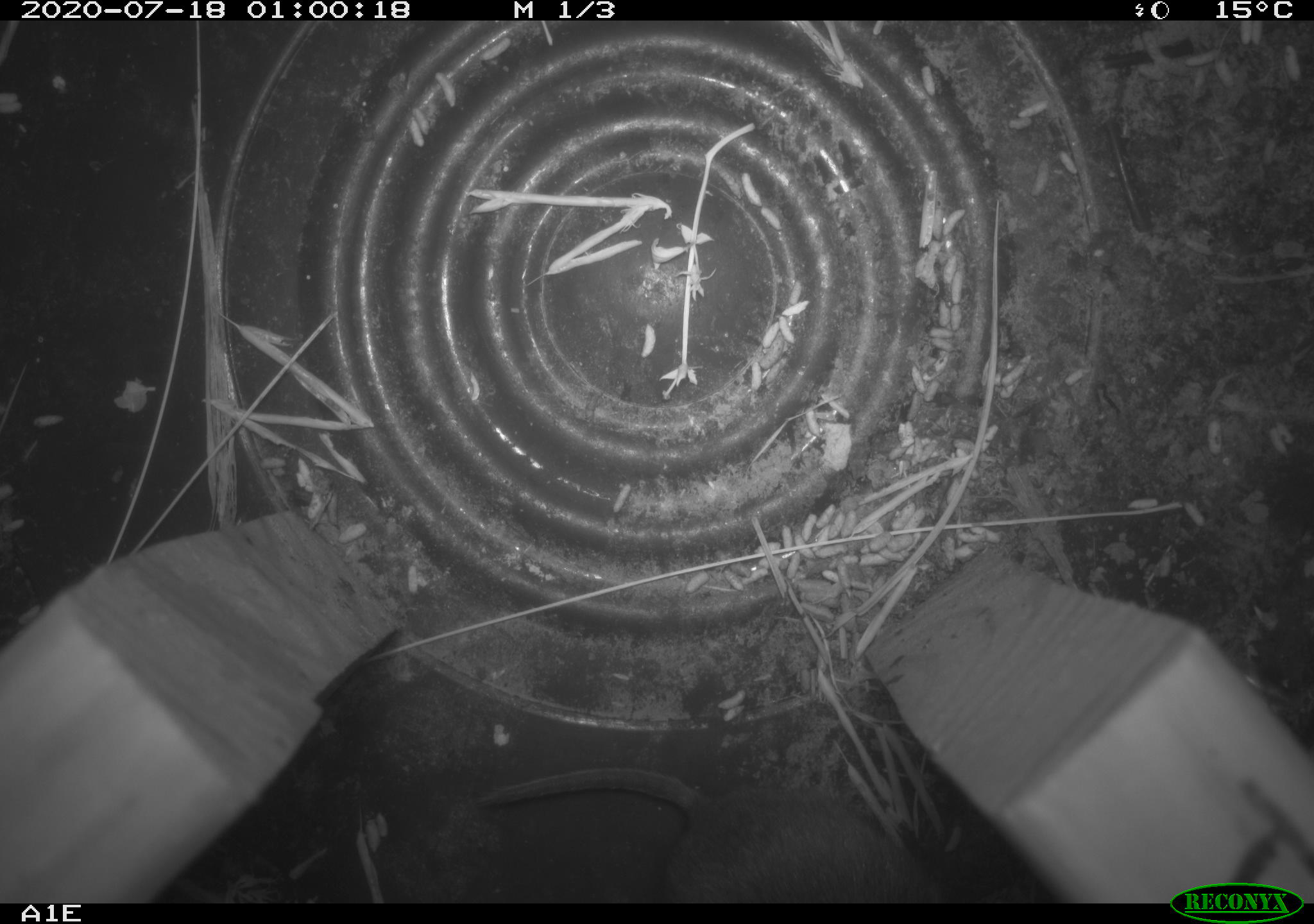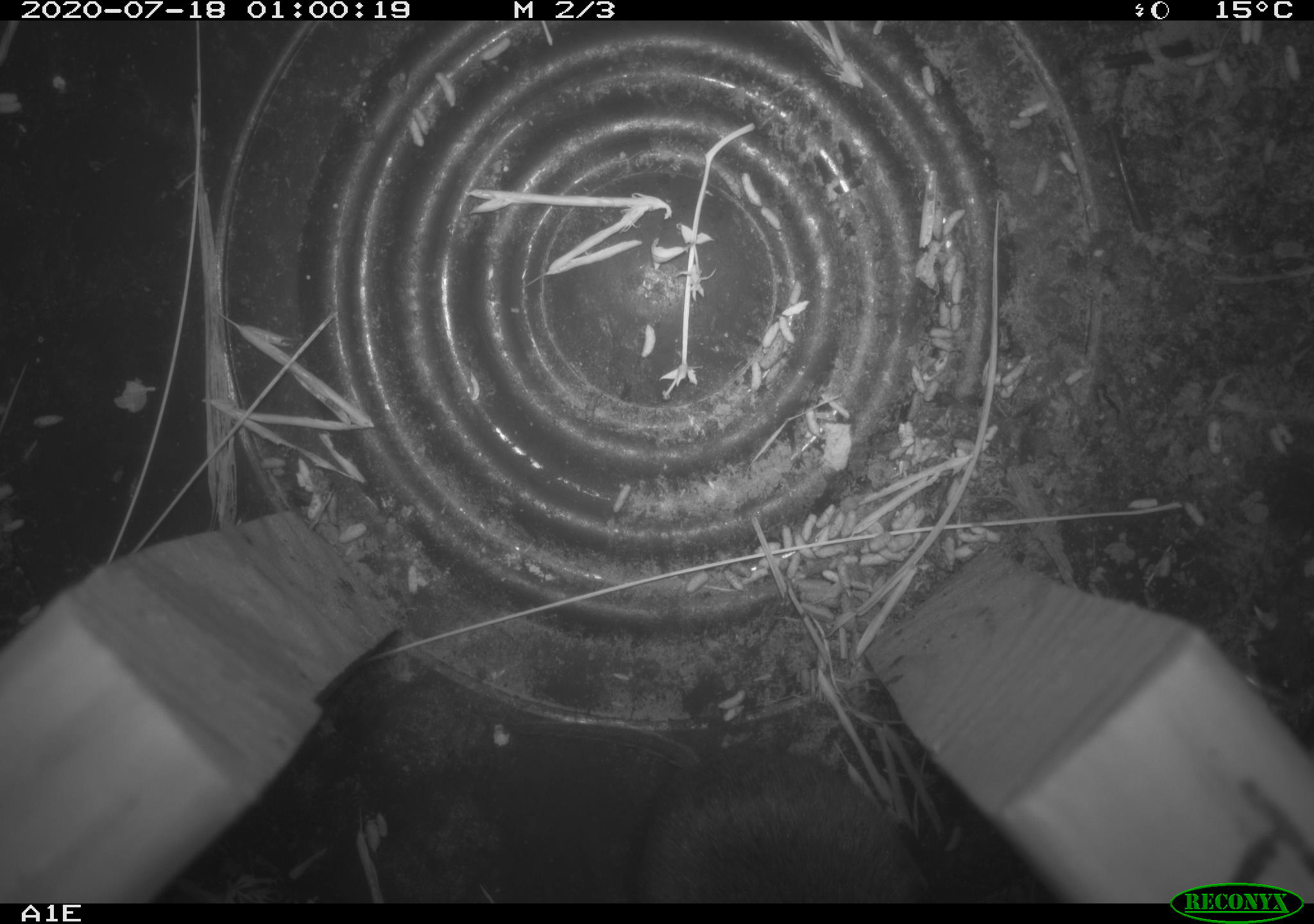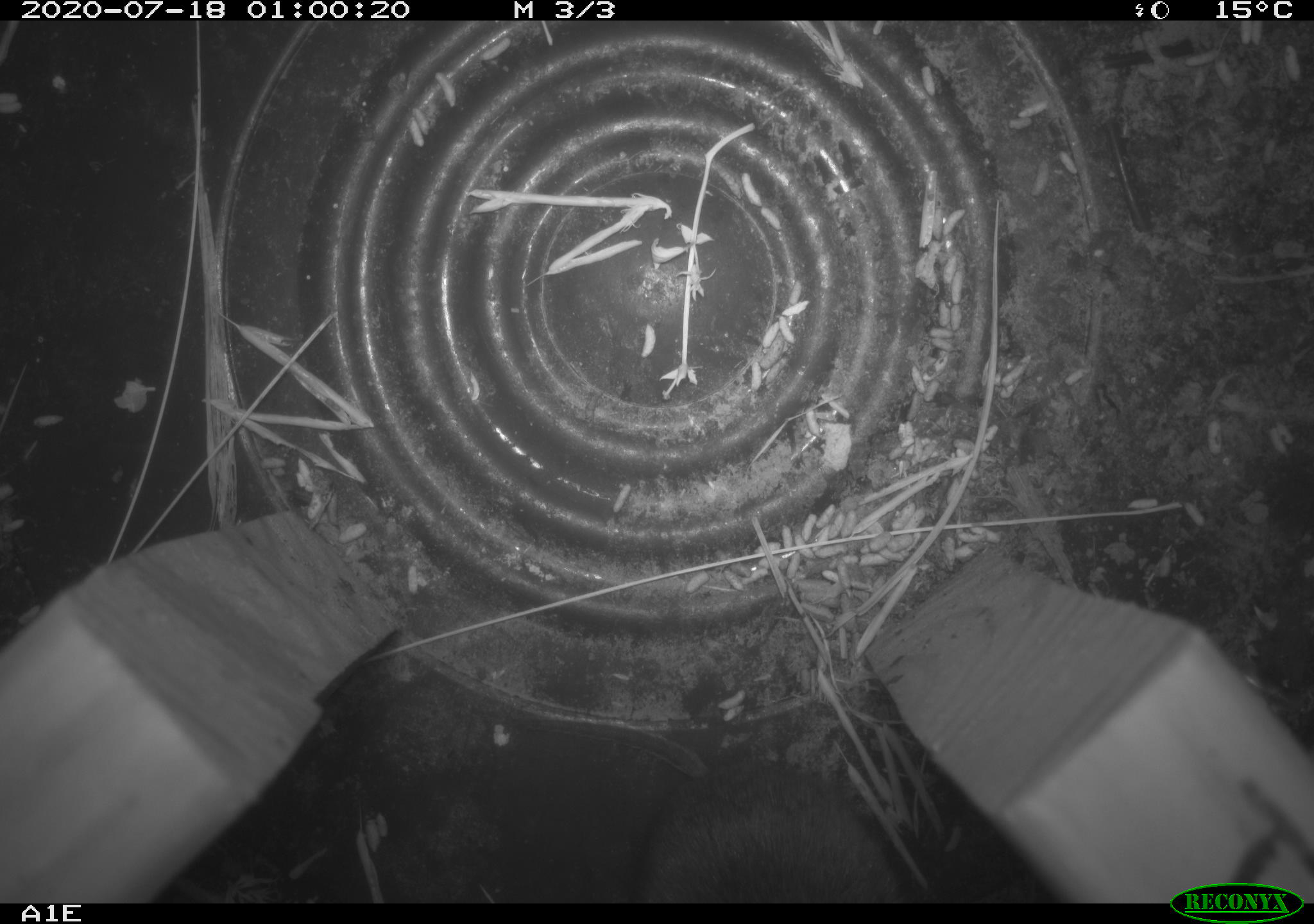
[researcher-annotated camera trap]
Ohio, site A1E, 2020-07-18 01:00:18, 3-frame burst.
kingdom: Animalia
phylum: Chordata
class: Mammalia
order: Rodentia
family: Cricetidae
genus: Microtus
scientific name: Microtus pennsylvanicus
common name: meadow vole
Meadow vole (Microtus pennsylvanicus).